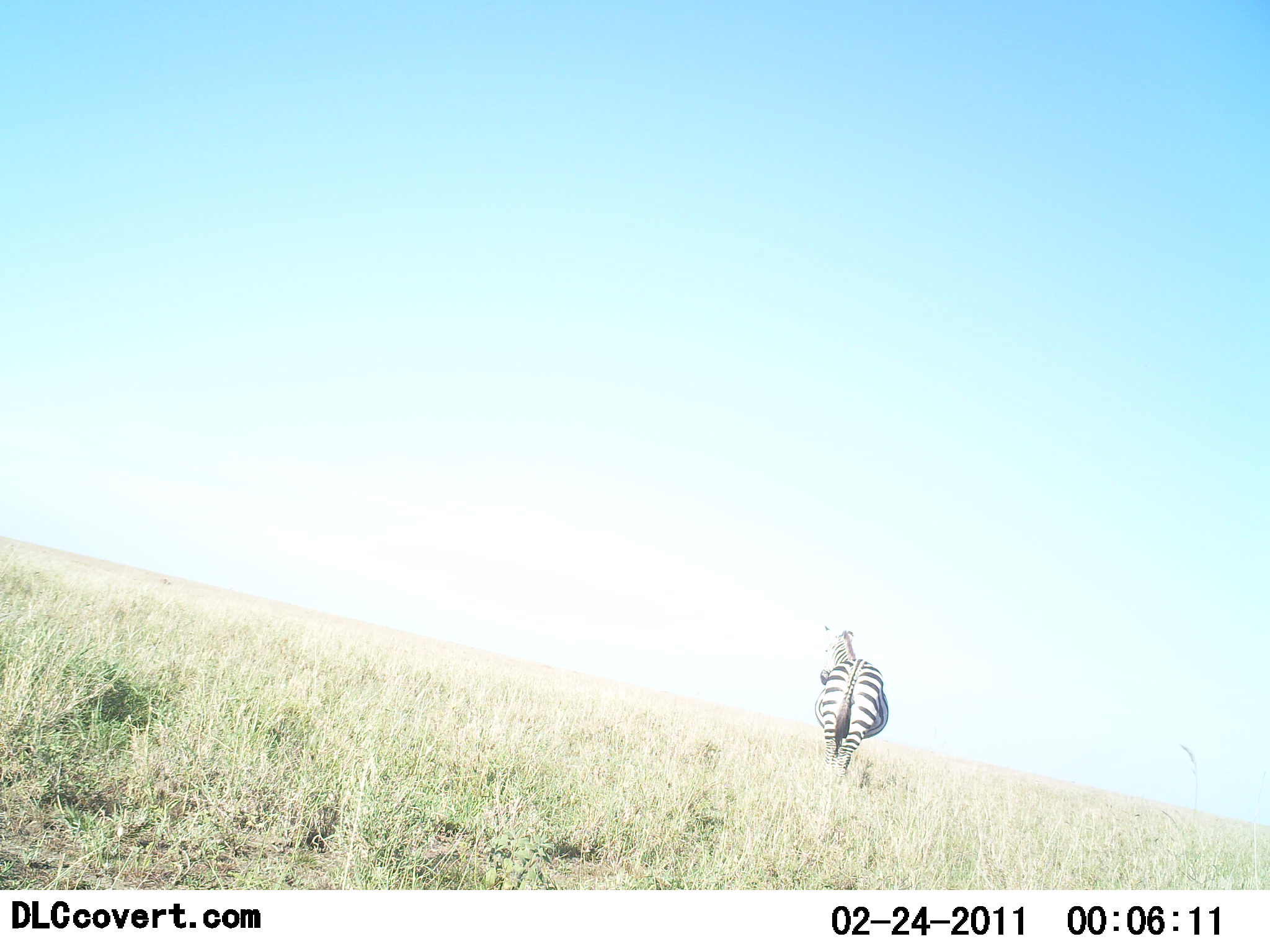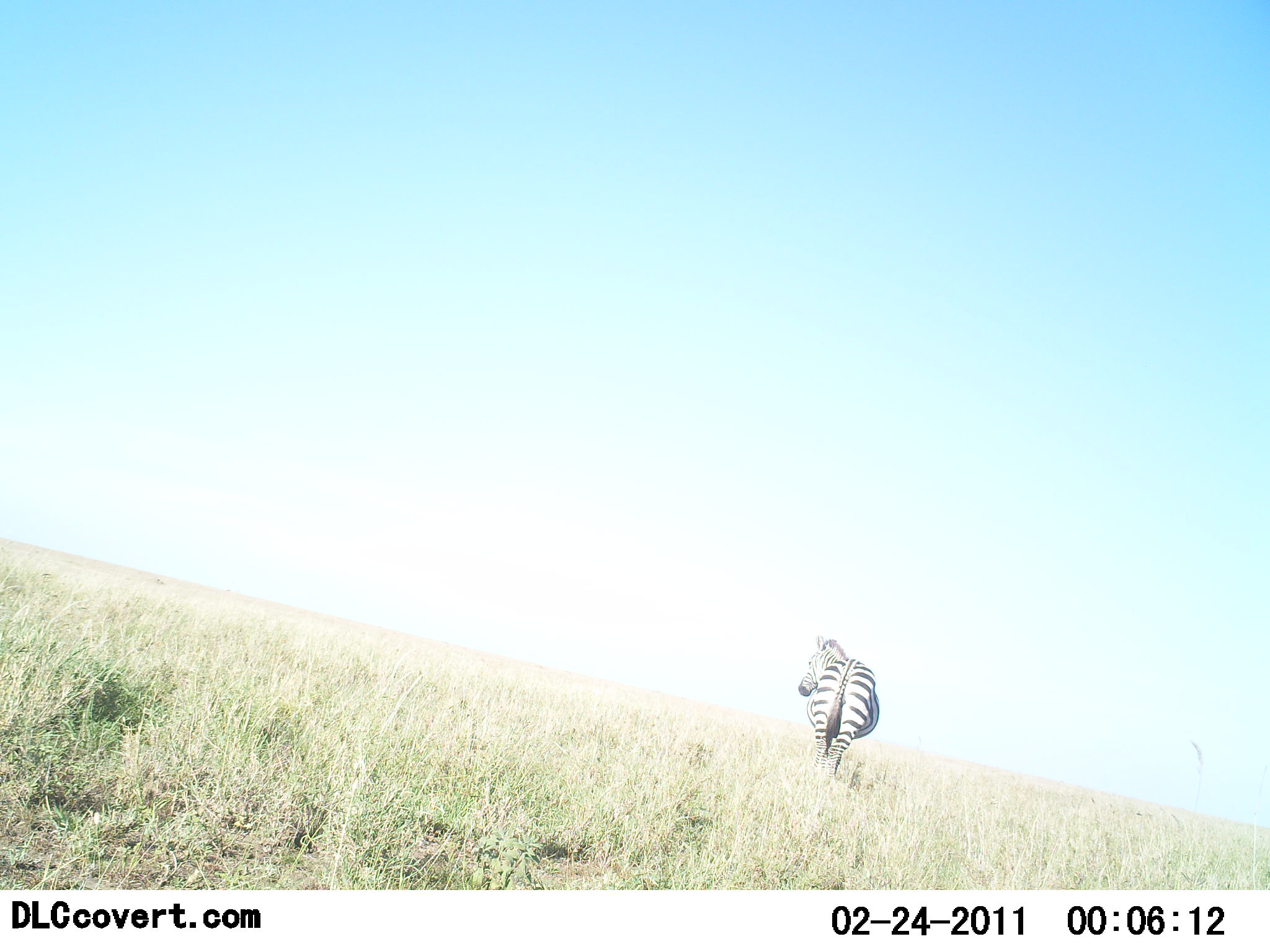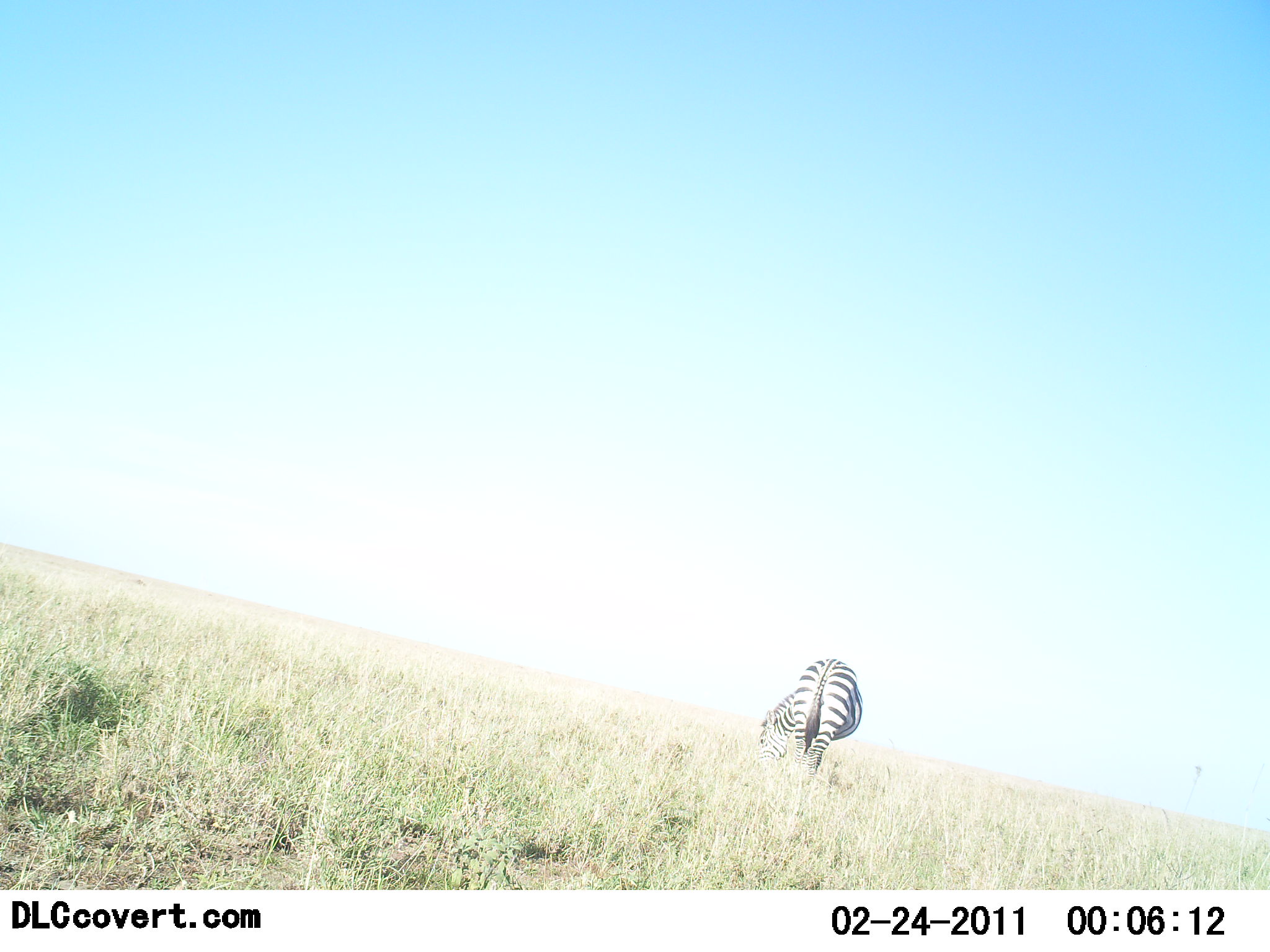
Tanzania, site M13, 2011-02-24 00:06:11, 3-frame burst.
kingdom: Animalia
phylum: Chordata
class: Mammalia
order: Perissodactyla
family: Equidae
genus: Equus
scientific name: Equus quagga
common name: plains zebra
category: zebra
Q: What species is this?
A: Zebra (plains zebra) (Equus quagga).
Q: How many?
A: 1.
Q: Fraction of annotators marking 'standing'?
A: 58%.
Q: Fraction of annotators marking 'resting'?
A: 0%.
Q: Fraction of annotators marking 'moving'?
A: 0%.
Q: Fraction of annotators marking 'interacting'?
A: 0%.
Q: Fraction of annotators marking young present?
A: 0%.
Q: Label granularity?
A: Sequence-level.